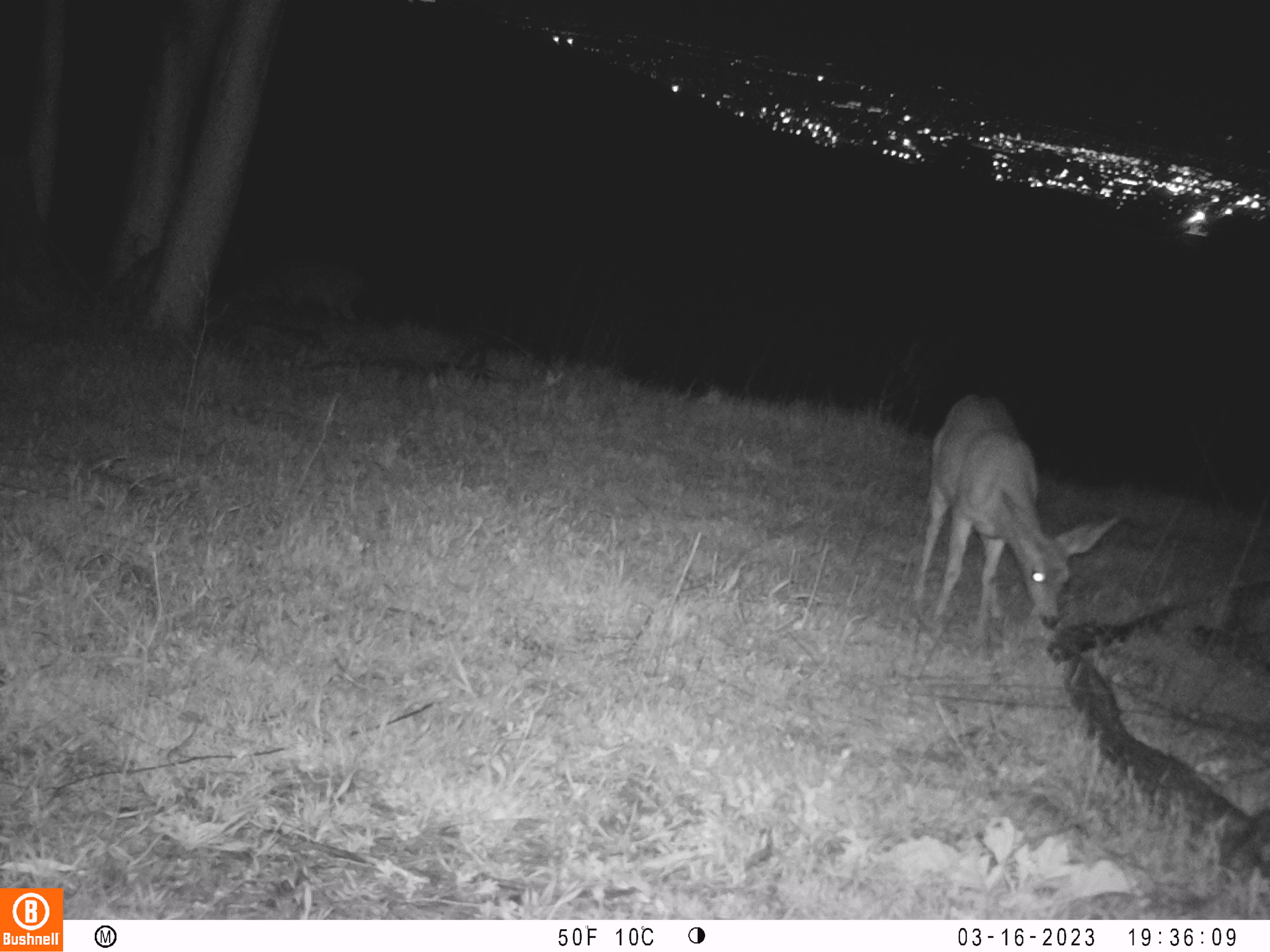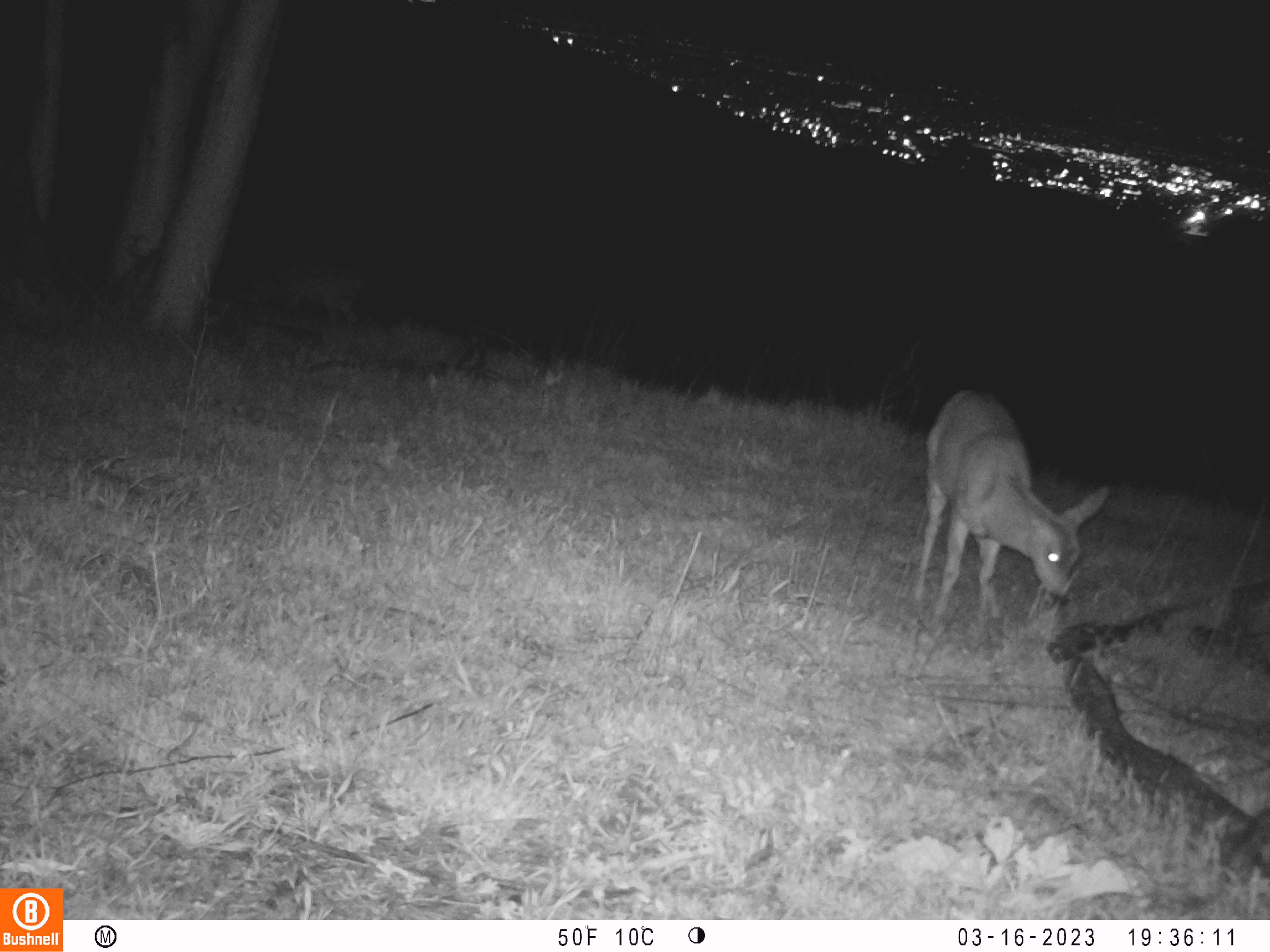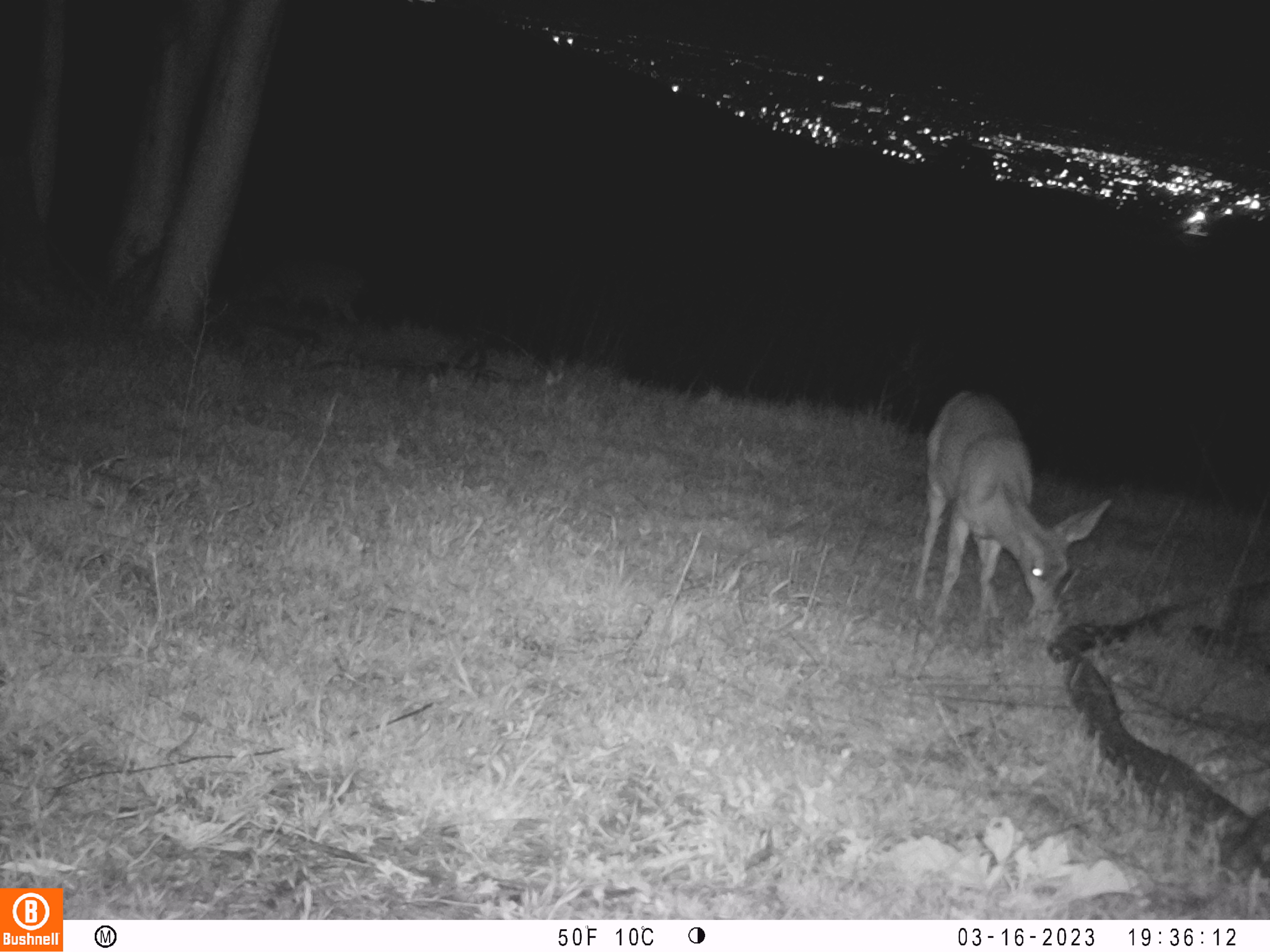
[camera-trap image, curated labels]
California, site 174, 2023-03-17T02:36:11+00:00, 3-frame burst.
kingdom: Animalia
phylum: Chordata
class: Mammalia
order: Artiodactyla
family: Cervidae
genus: Odocoileus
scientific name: Odocoileus hemionus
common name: mule deer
Mule deer (Odocoileus hemionus).